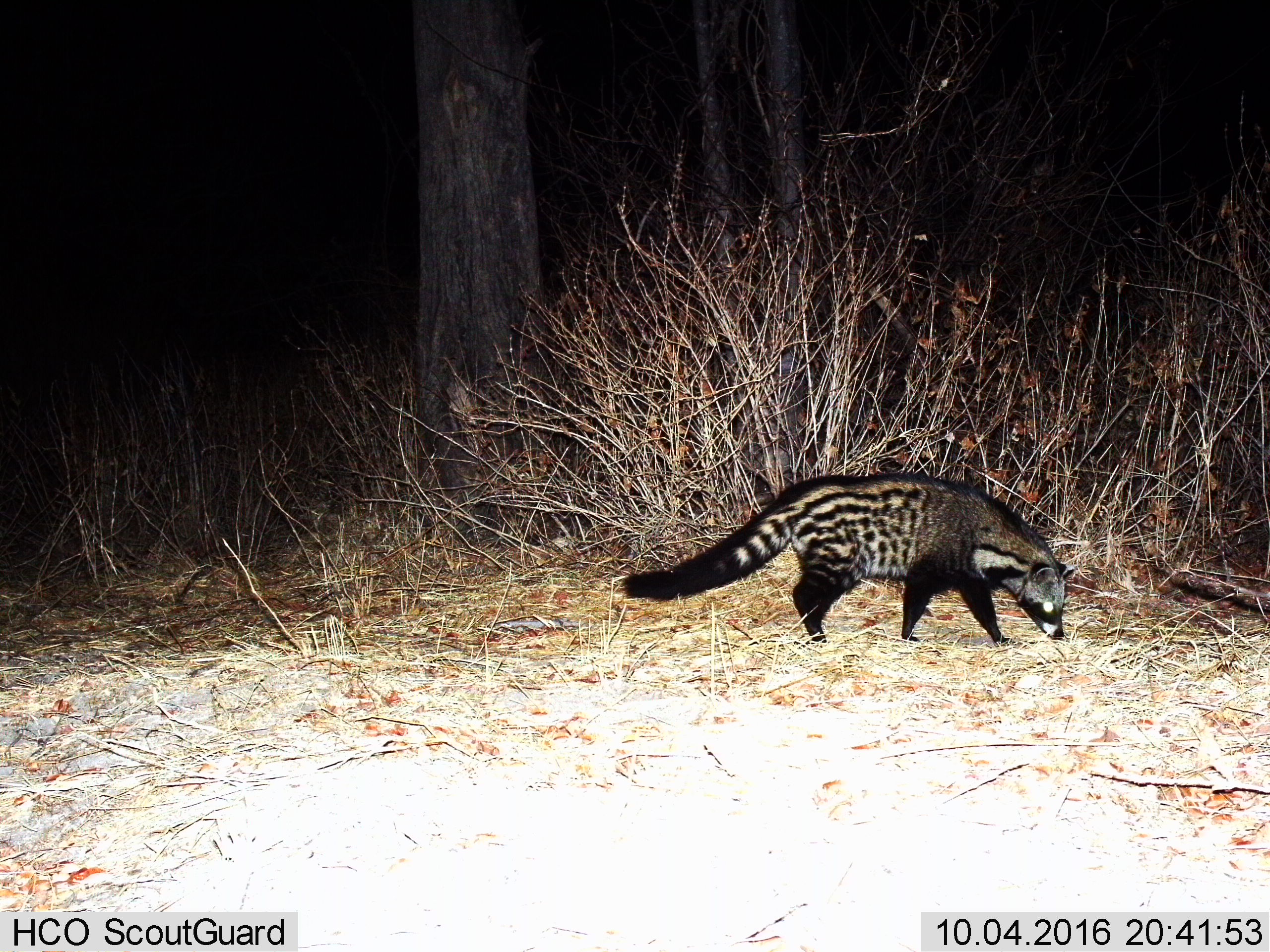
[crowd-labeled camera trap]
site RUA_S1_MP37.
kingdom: Animalia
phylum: Chordata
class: Mammalia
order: Carnivora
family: Viverridae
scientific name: Viverridae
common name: civet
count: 1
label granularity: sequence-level